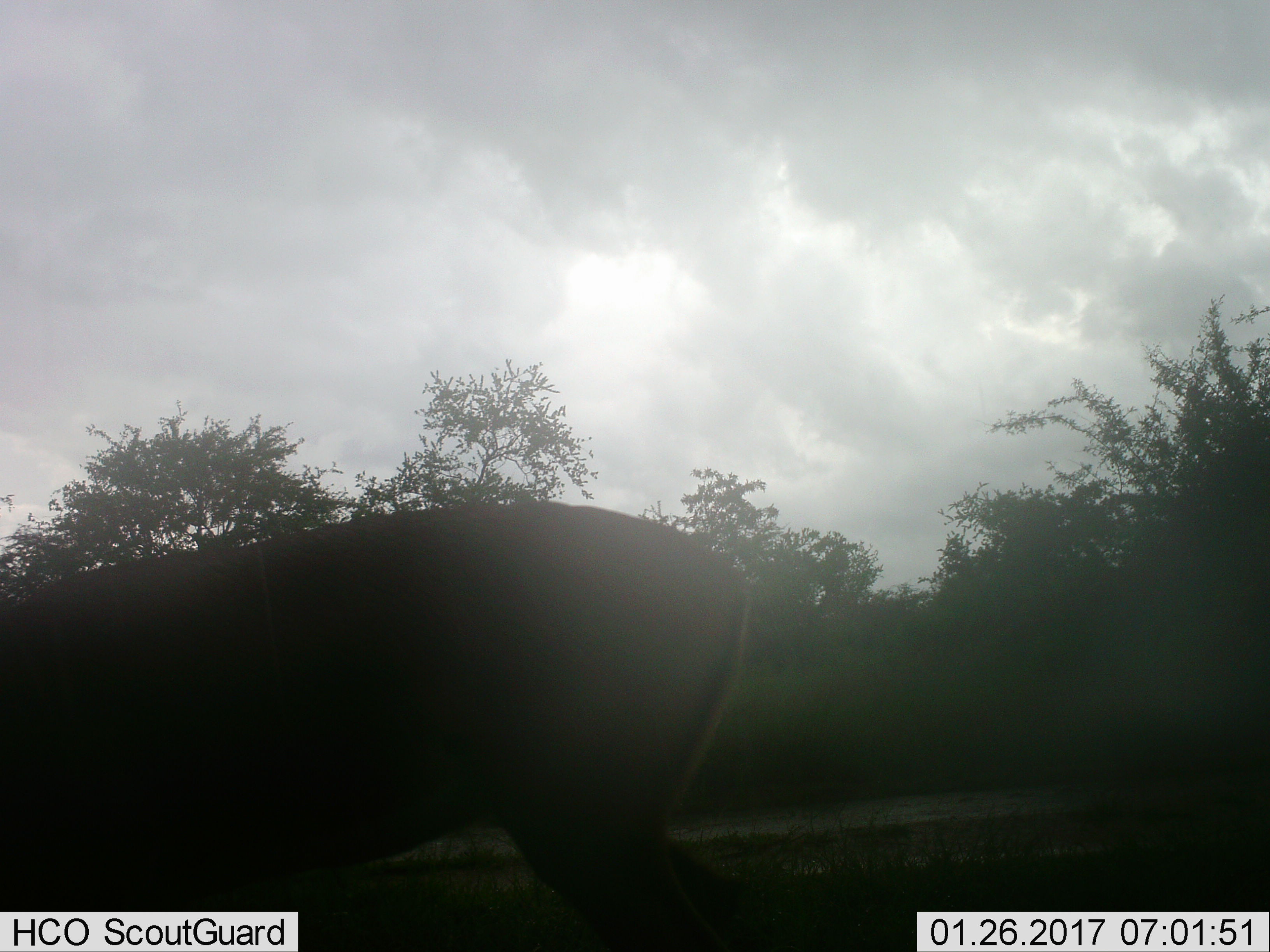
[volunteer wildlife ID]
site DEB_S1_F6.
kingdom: Animalia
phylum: Chordata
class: Mammalia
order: Artiodactyla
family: Bovidae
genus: Aepyceros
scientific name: Aepyceros melampus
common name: impala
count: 1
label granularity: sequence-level